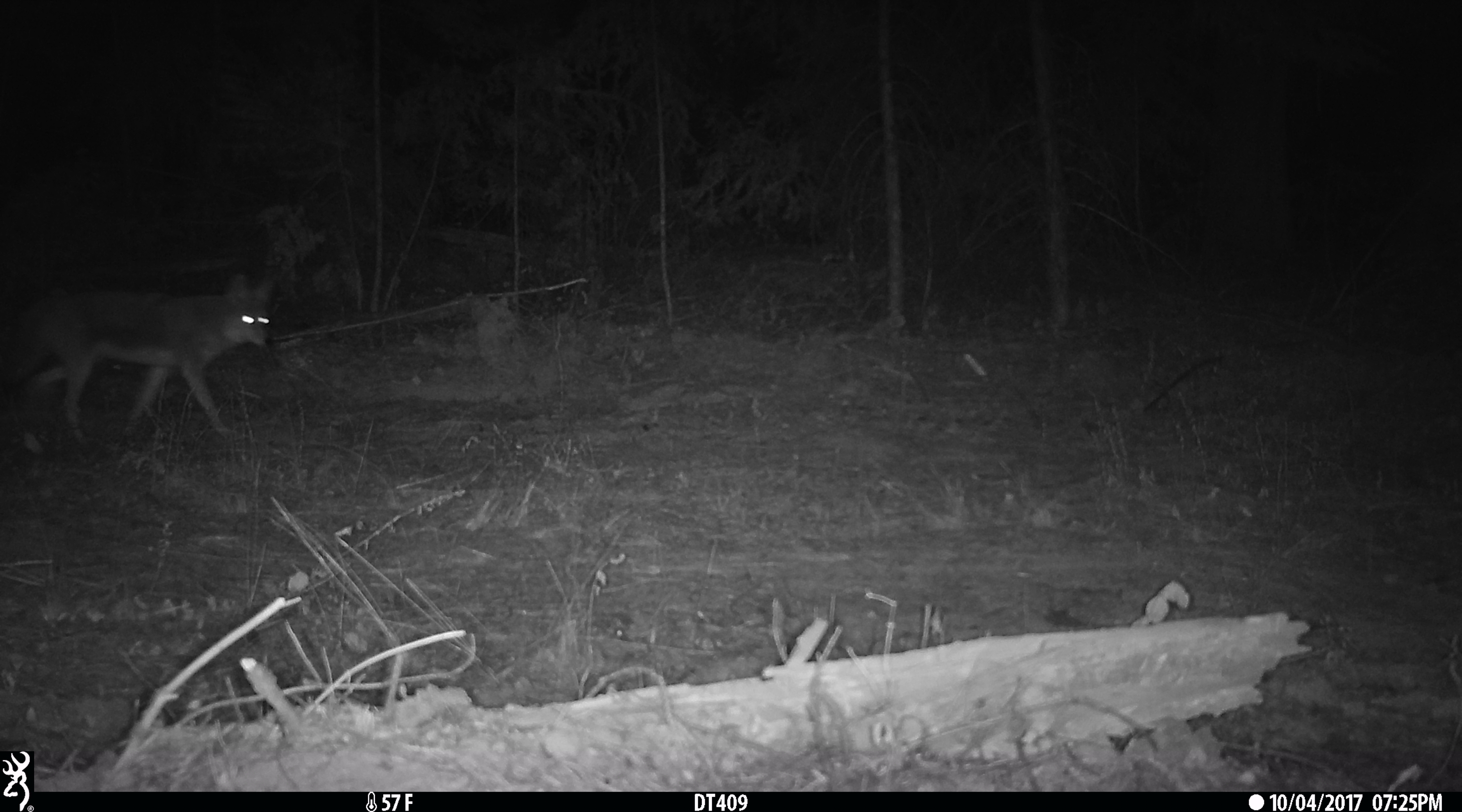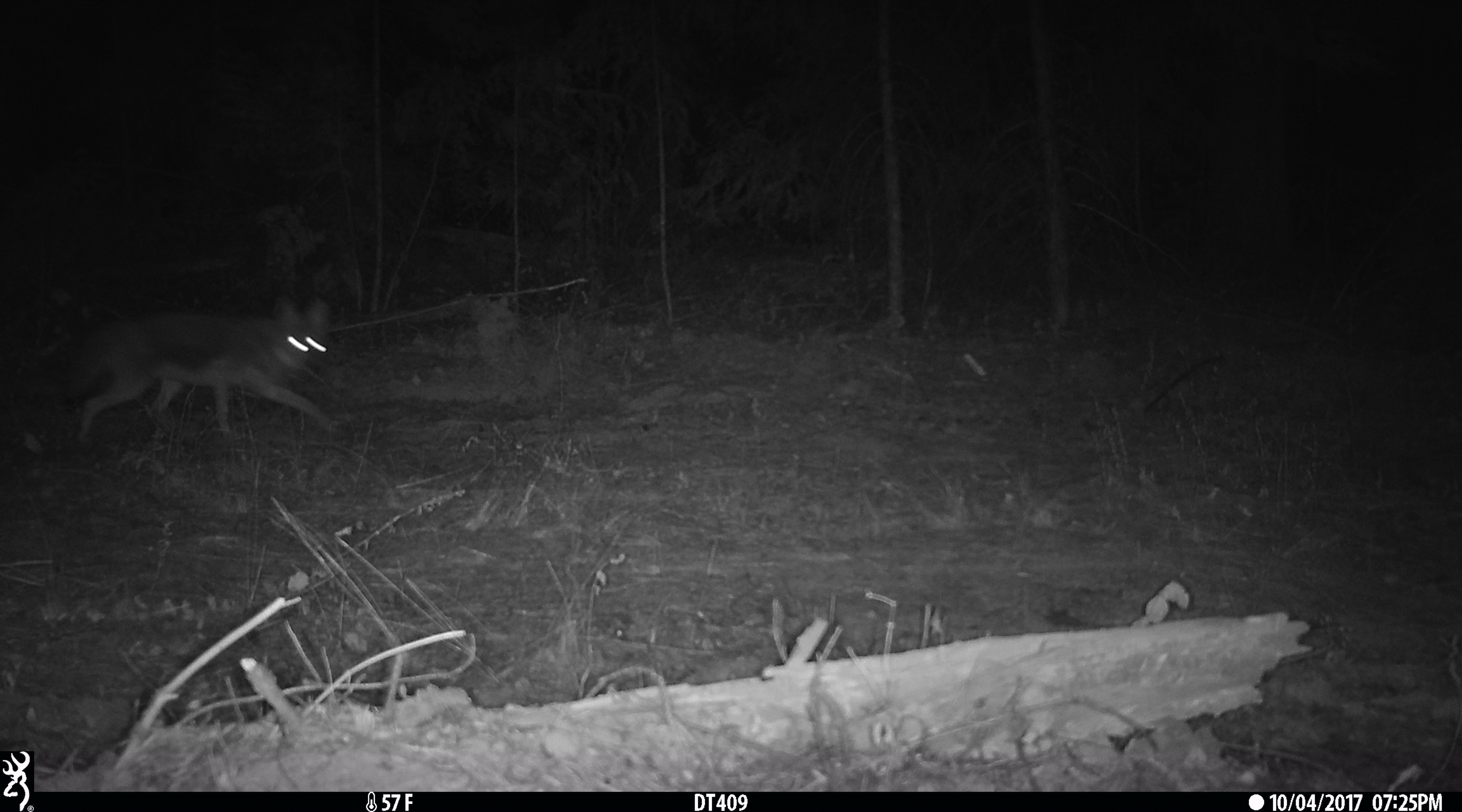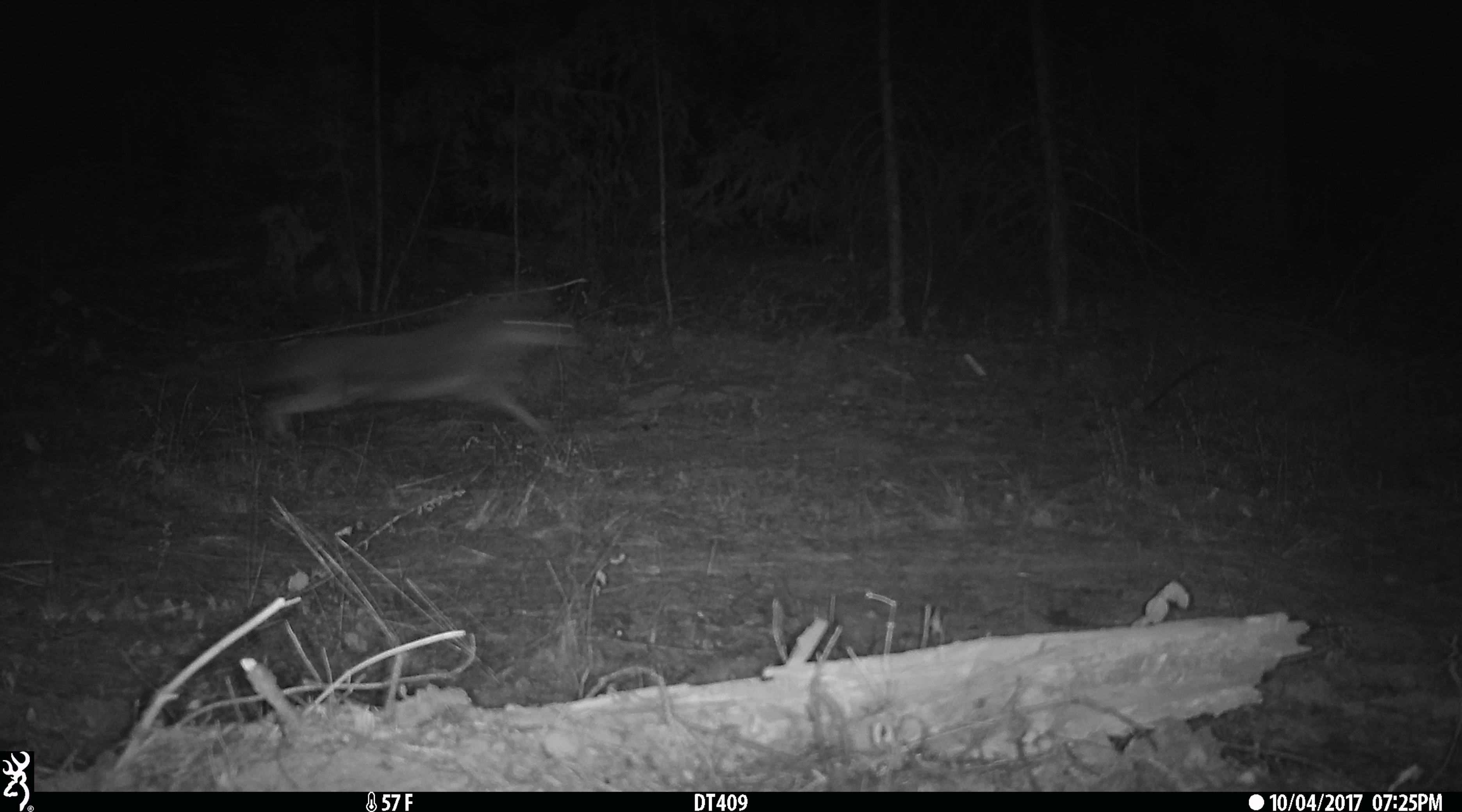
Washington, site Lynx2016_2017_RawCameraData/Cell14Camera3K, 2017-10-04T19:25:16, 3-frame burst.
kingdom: Animalia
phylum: Chordata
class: Mammalia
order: Carnivora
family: Canidae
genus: Canis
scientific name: Canis latrans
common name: coyote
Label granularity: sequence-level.